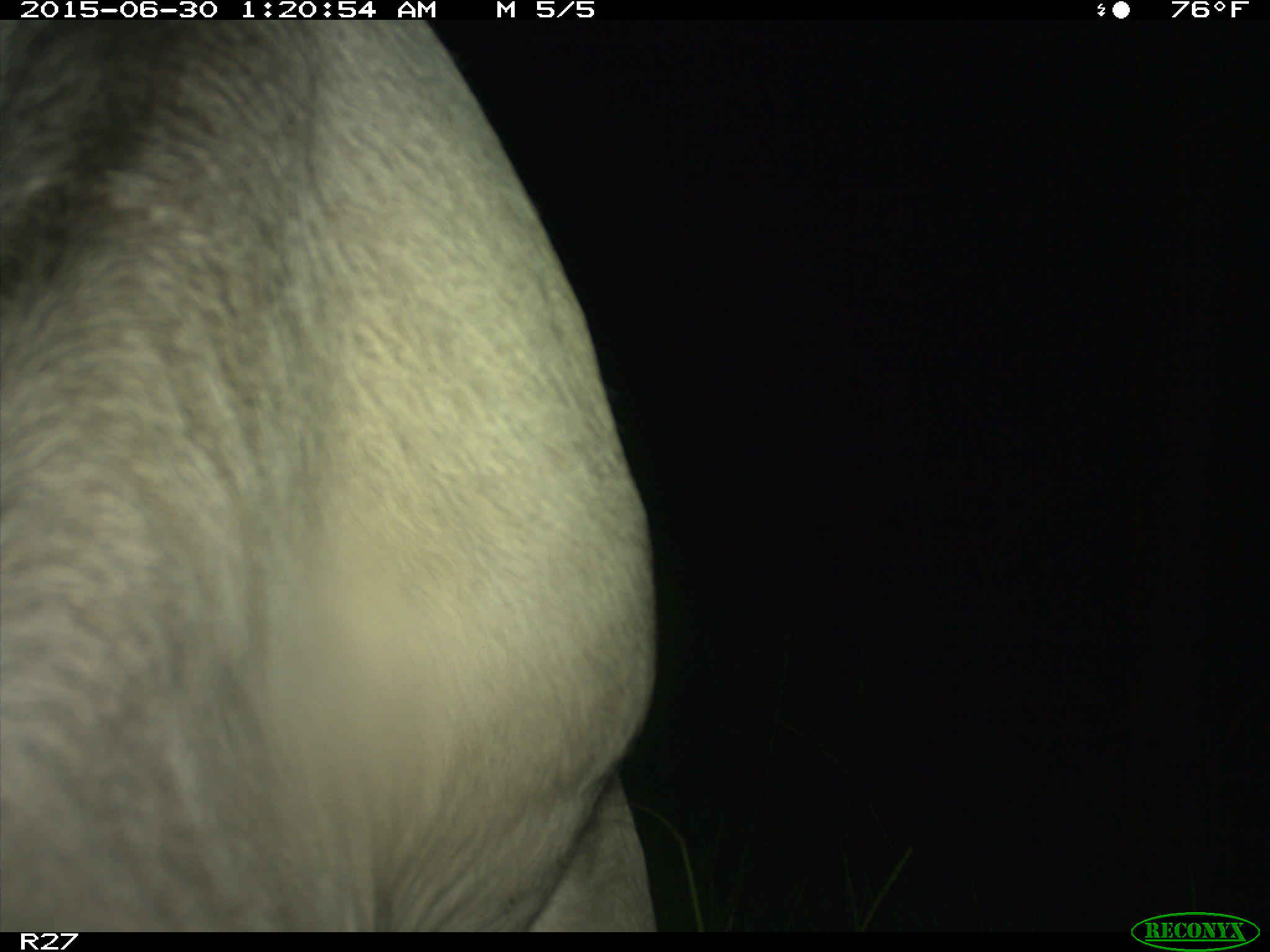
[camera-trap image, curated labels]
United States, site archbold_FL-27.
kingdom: Animalia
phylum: Chordata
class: Mammalia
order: Artiodactyla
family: Bovidae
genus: Bos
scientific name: Bos taurus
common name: domestic cow